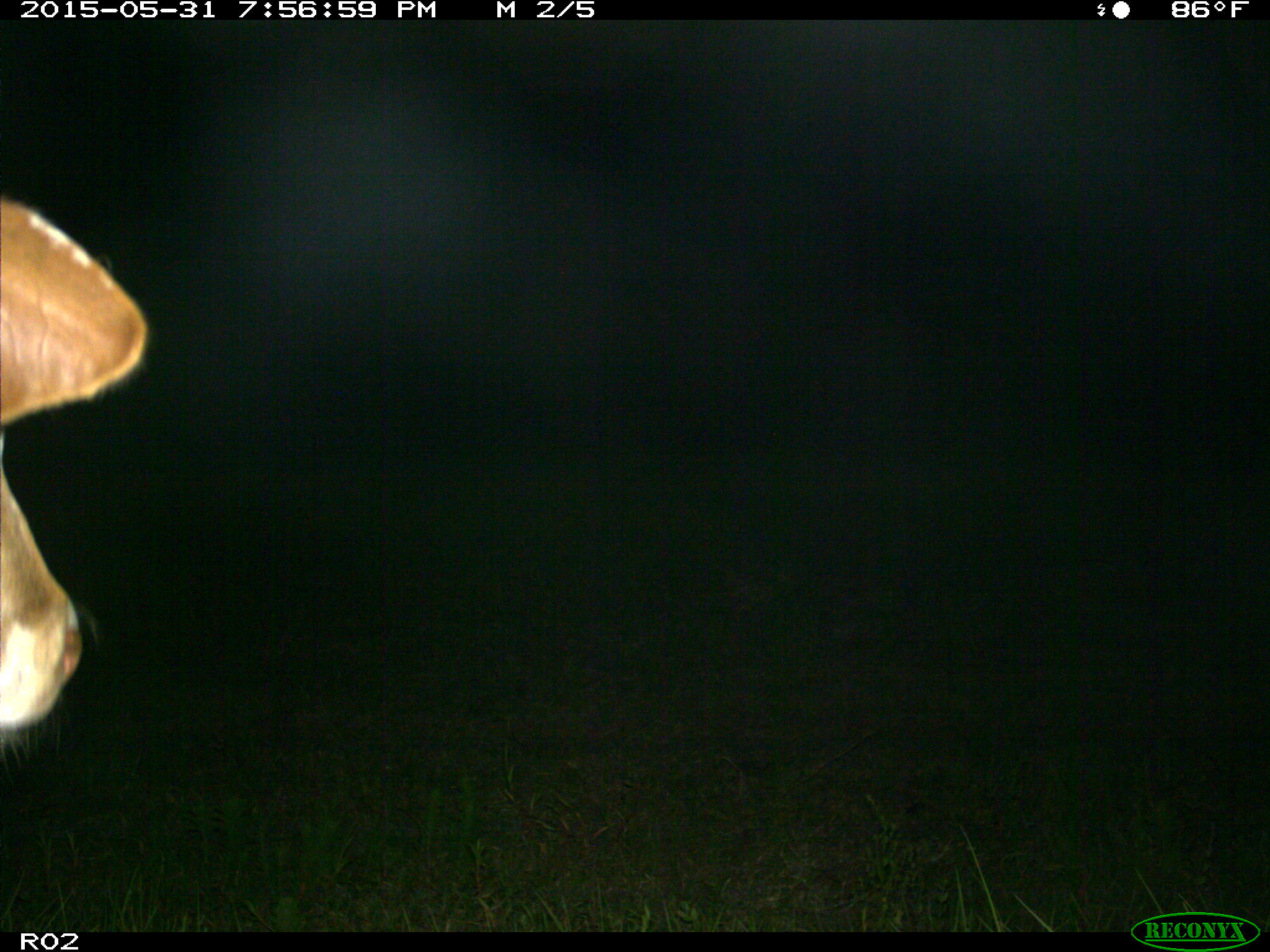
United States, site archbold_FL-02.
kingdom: Animalia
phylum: Chordata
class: Mammalia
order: Artiodactyla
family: Bovidae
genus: Bos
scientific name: Bos taurus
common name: domestic cow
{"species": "Bos taurus (domestic cow)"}